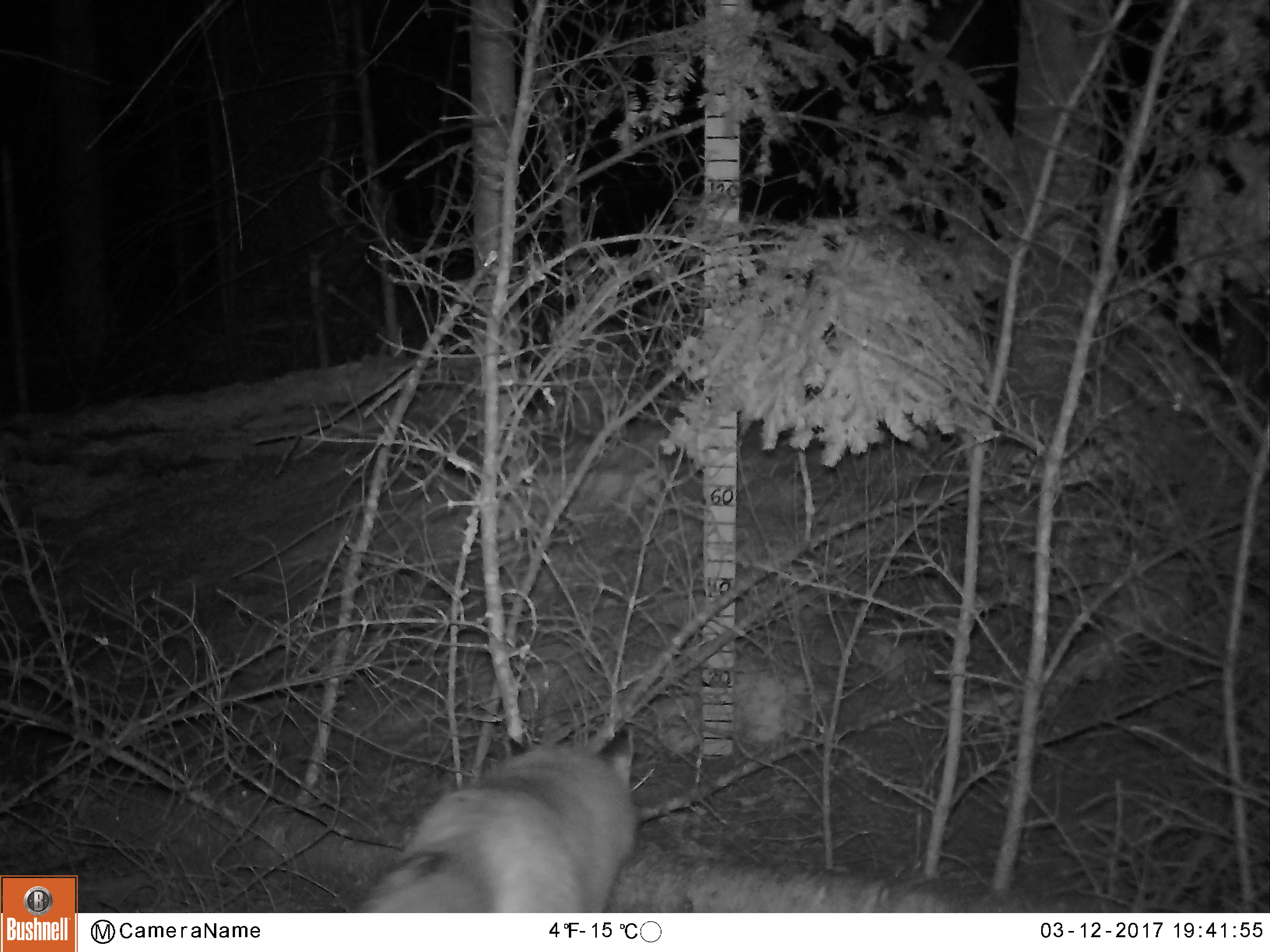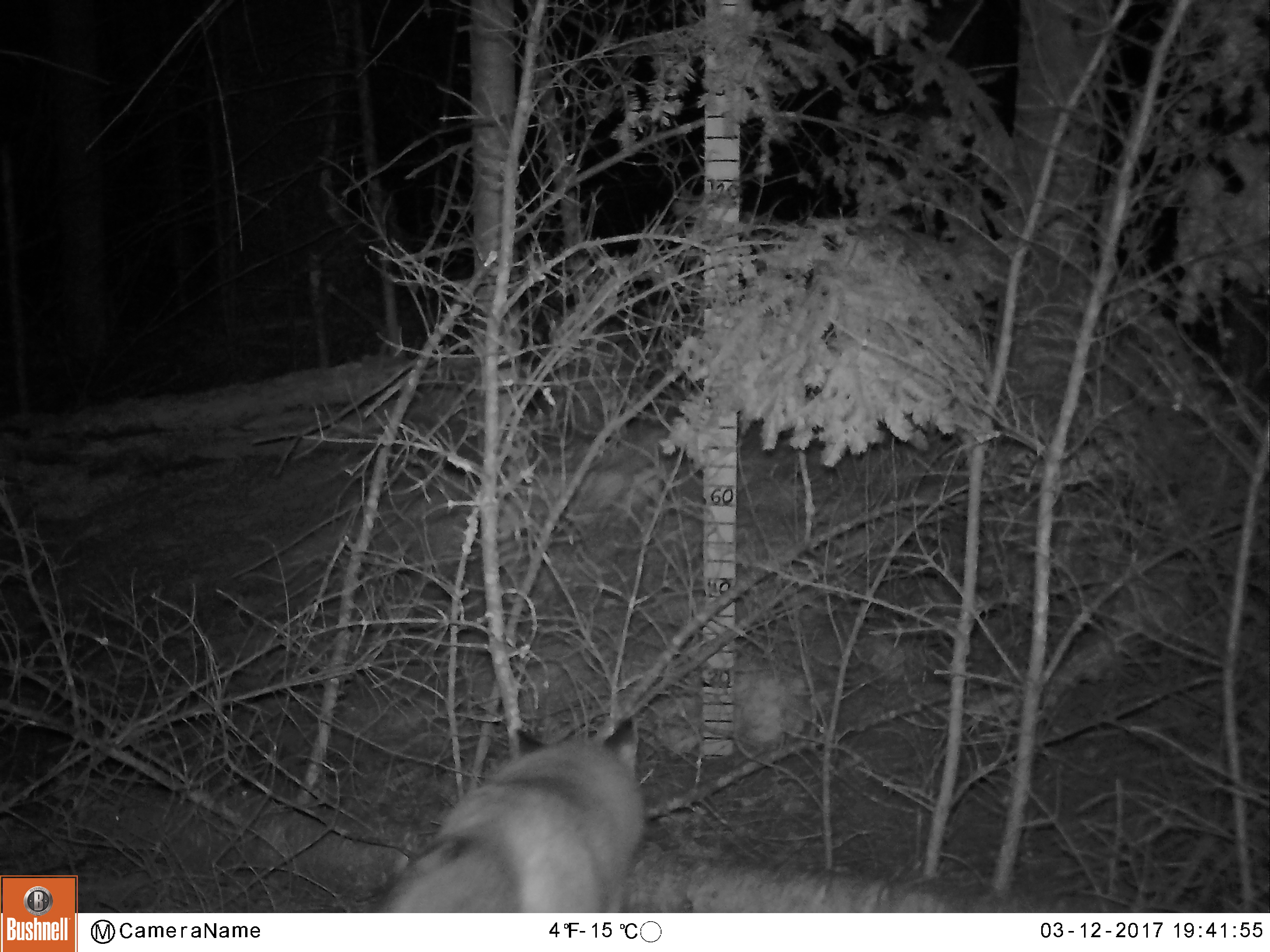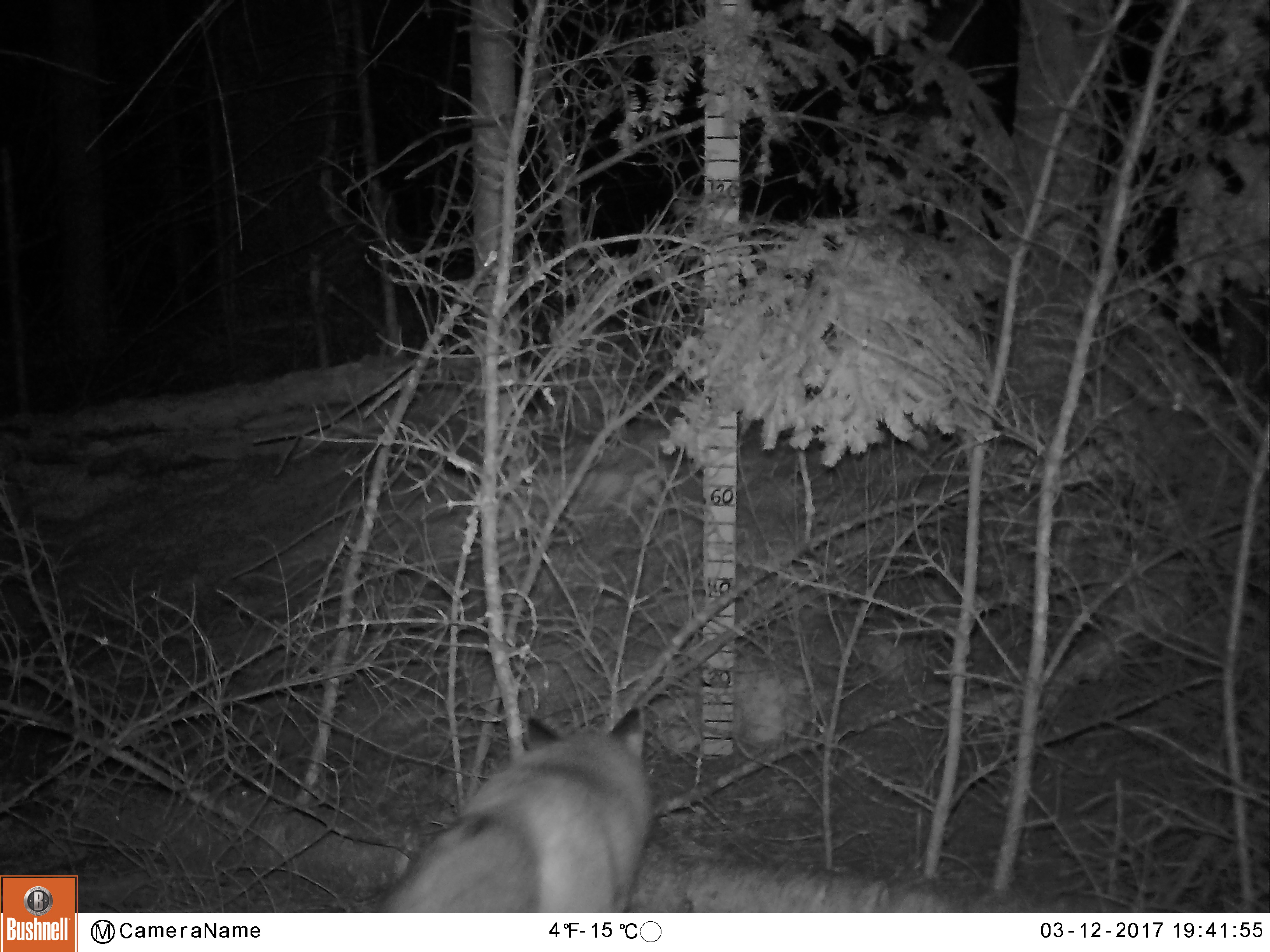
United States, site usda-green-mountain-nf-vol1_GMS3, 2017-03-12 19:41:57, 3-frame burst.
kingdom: Animalia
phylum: Chordata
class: Mammalia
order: Carnivora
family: Canidae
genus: Vulpes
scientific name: Vulpes vulpes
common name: red fox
Red fox (Vulpes vulpes).